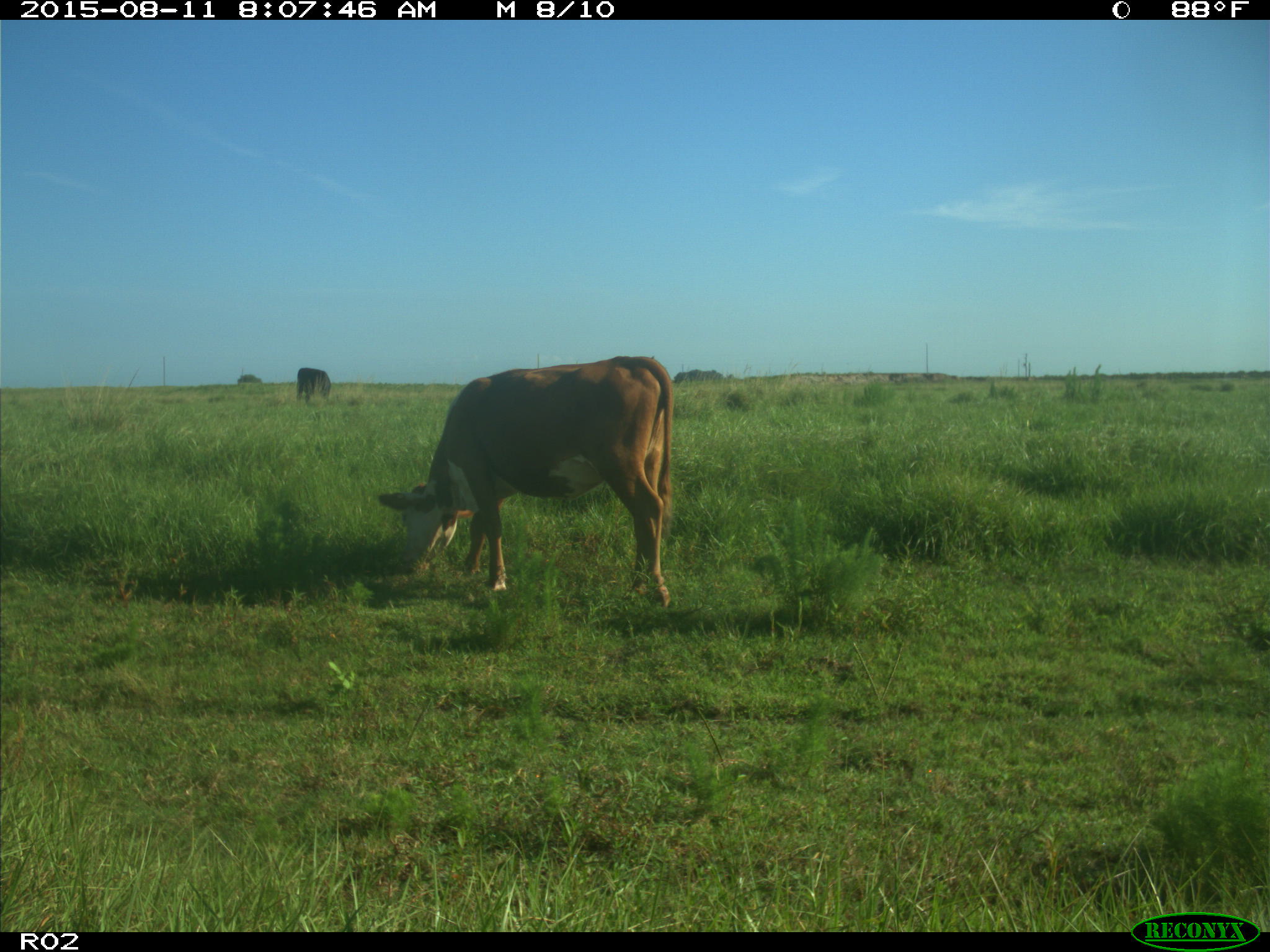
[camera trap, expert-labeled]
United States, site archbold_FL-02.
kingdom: Animalia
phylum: Chordata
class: Mammalia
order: Artiodactyla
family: Bovidae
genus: Bos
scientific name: Bos taurus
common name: domestic cow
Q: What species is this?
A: Bos taurus (domestic cow).